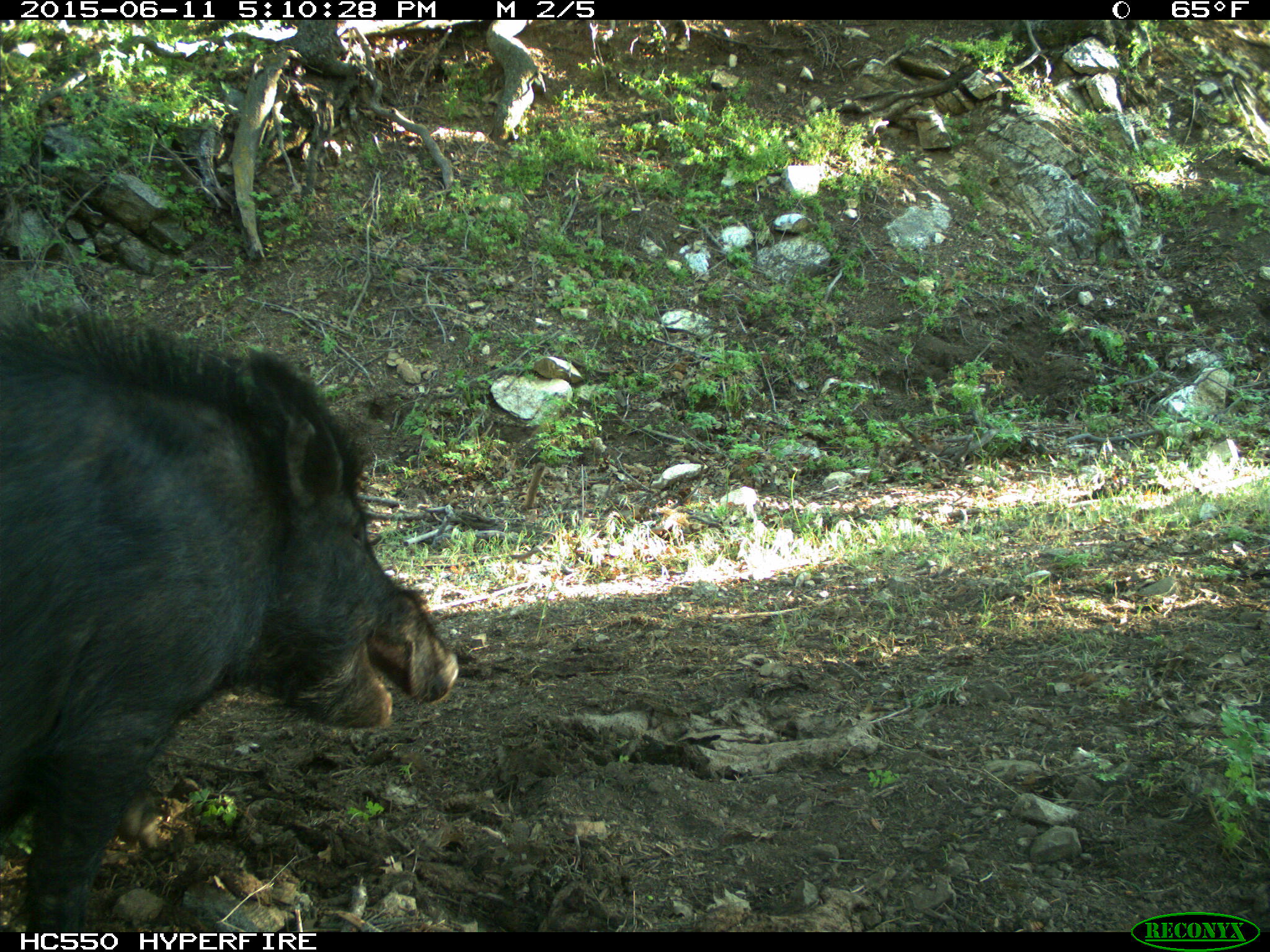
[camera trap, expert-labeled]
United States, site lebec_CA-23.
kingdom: Animalia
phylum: Chordata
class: Mammalia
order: Artiodactyla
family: Suidae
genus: Sus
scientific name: Sus scrofa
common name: wild boar